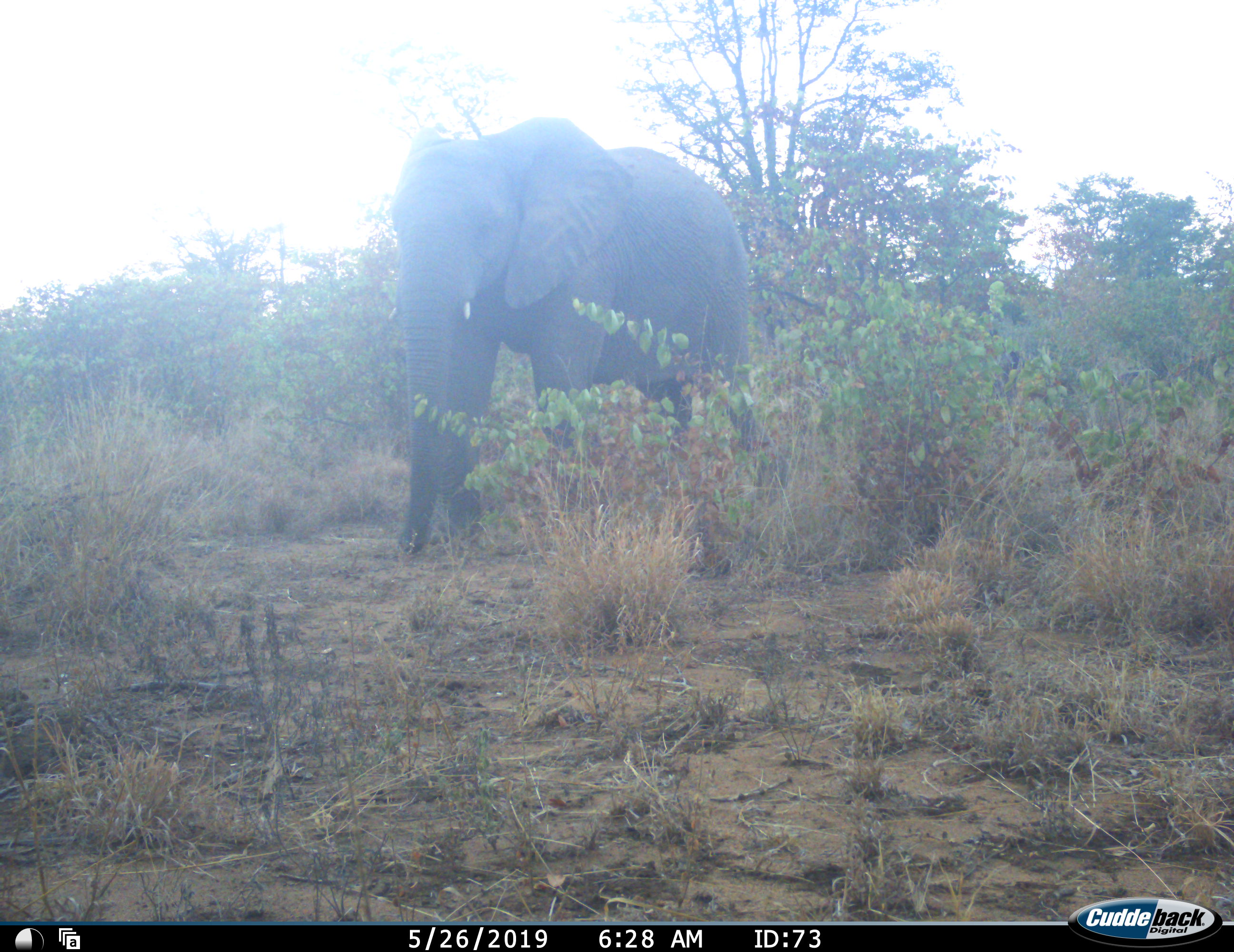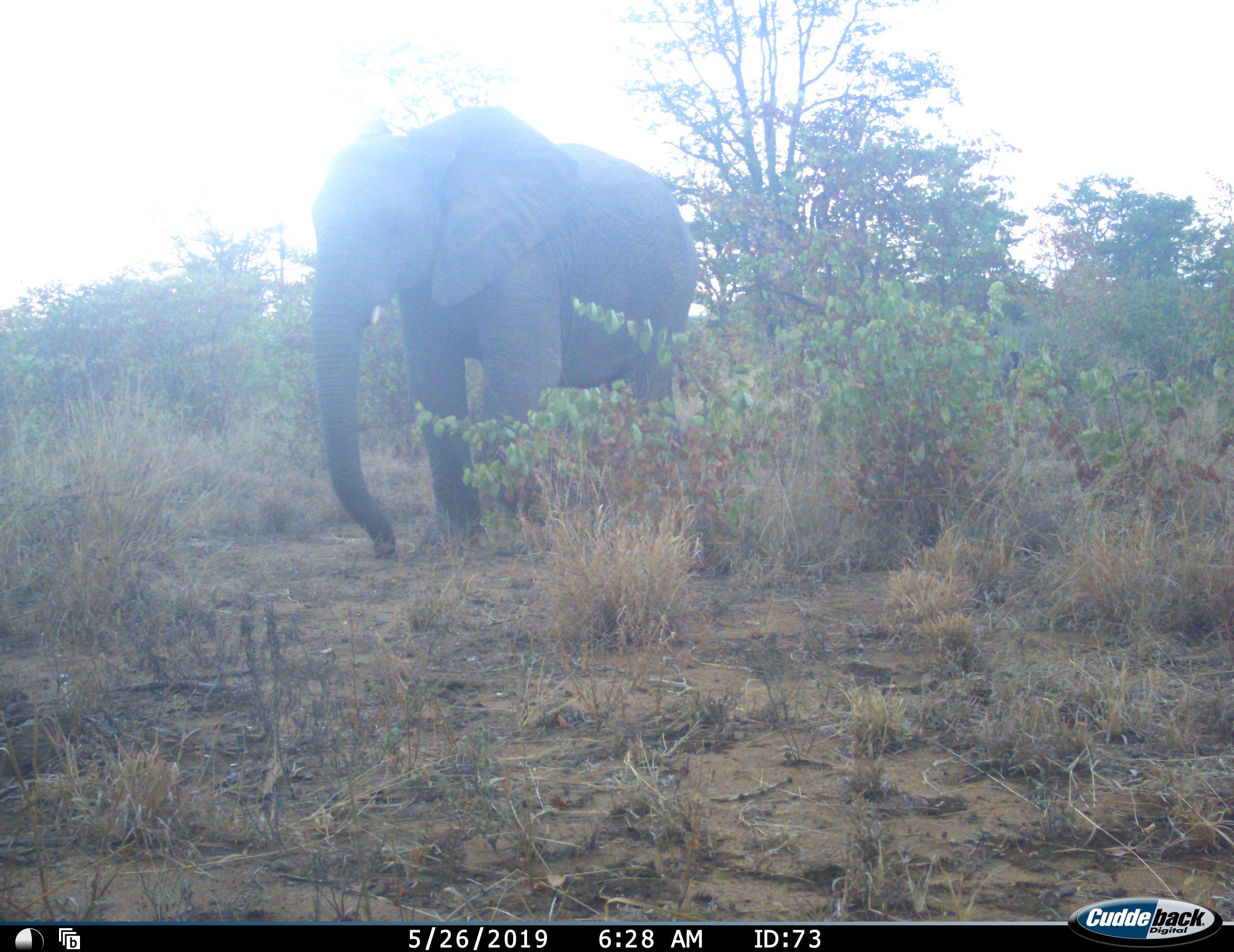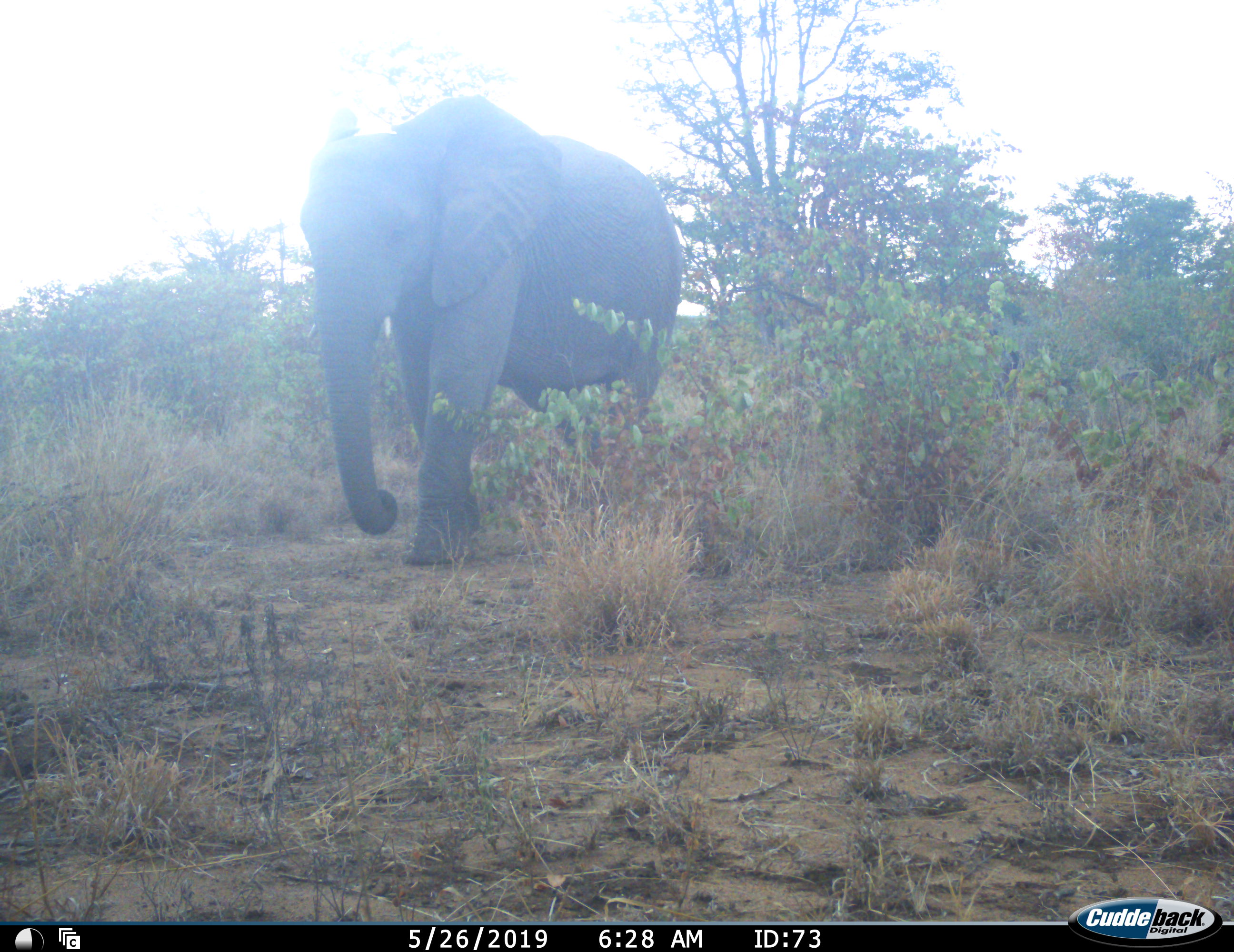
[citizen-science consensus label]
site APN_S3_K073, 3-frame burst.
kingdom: Animalia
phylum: Chordata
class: Mammalia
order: Proboscidea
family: Elephantidae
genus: Loxodonta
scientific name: Loxodonta africana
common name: african bush elephant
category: elephant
Elephant (african bush elephant) (Loxodonta africana), count 1. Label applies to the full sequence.